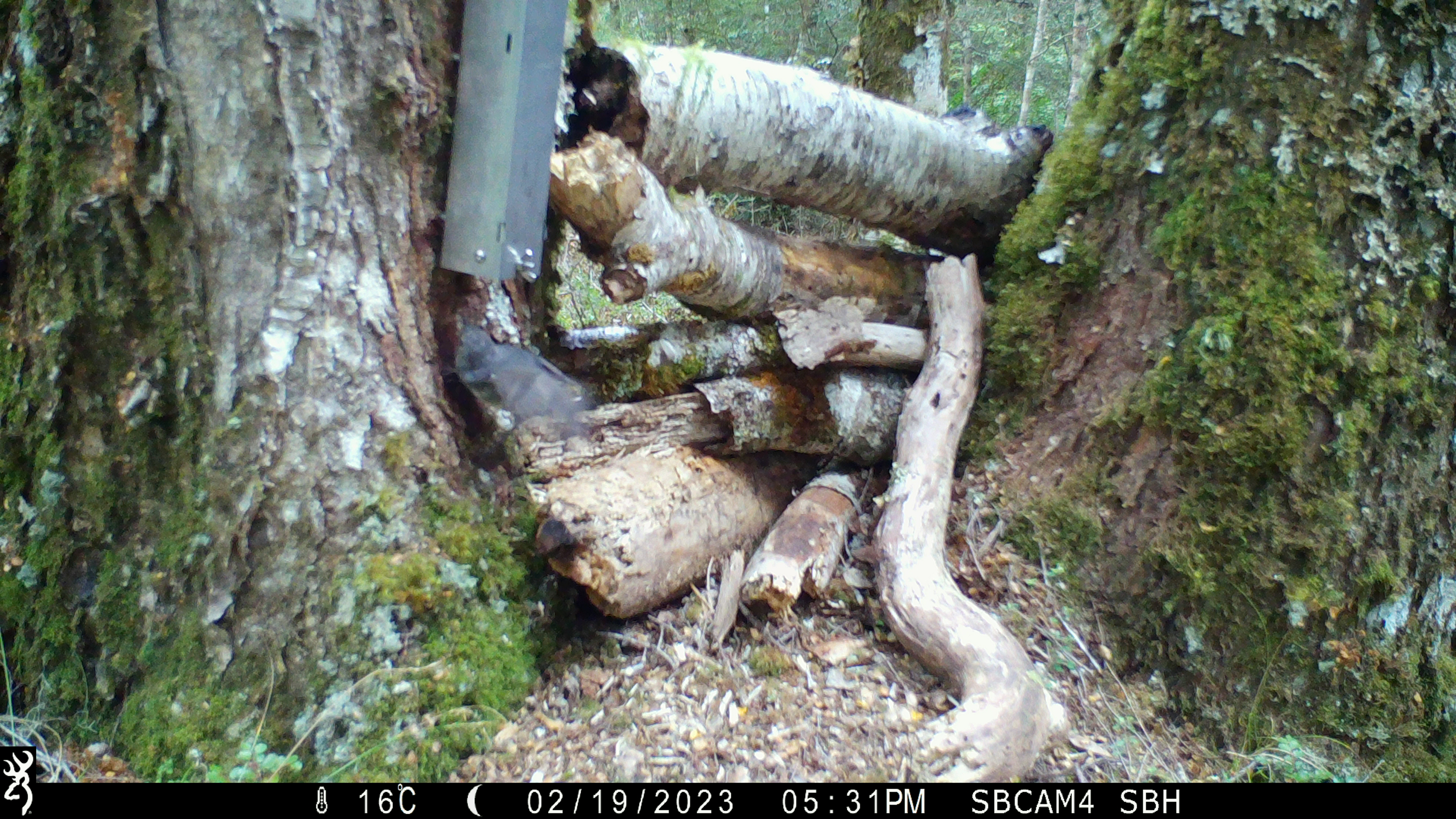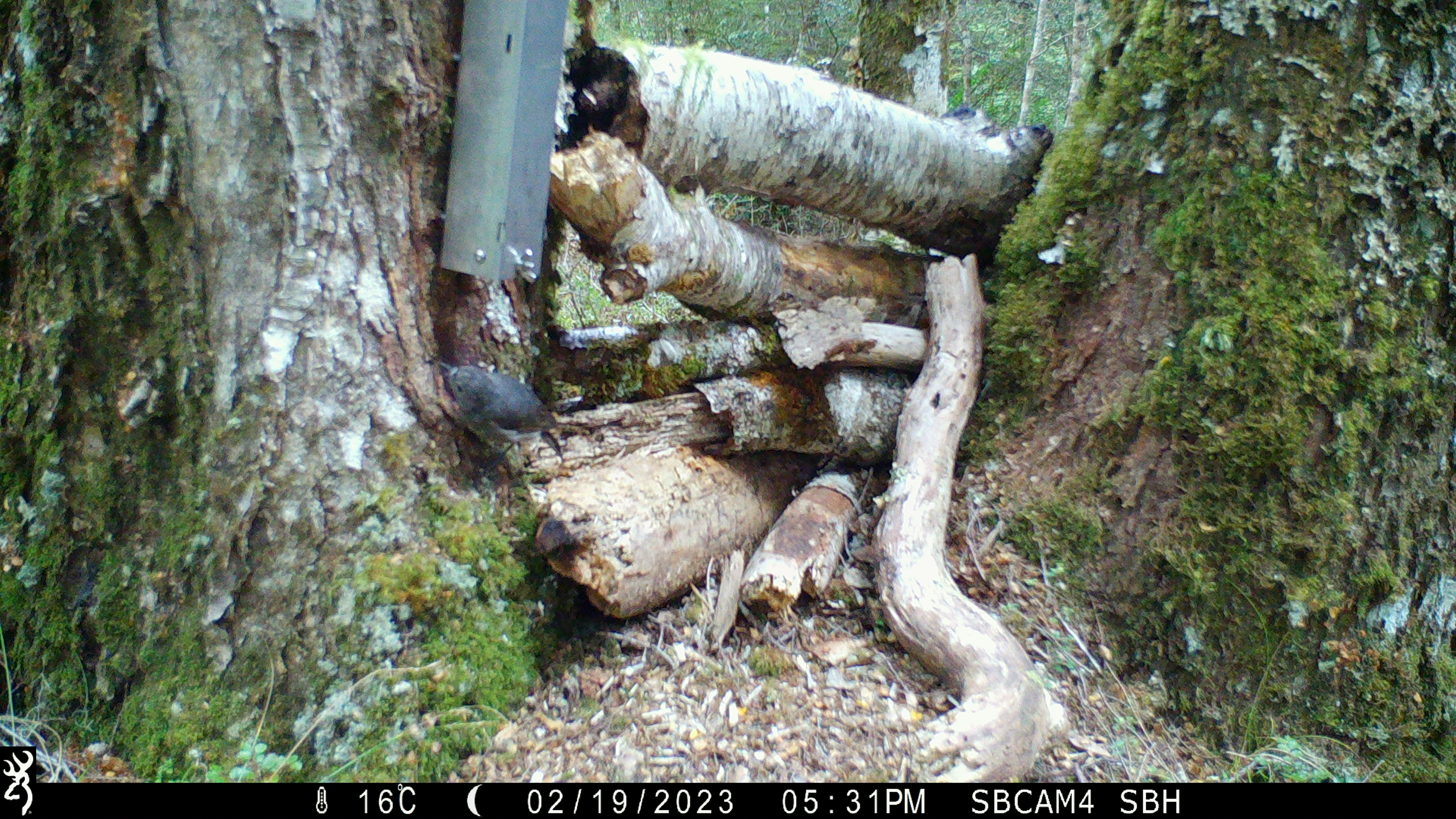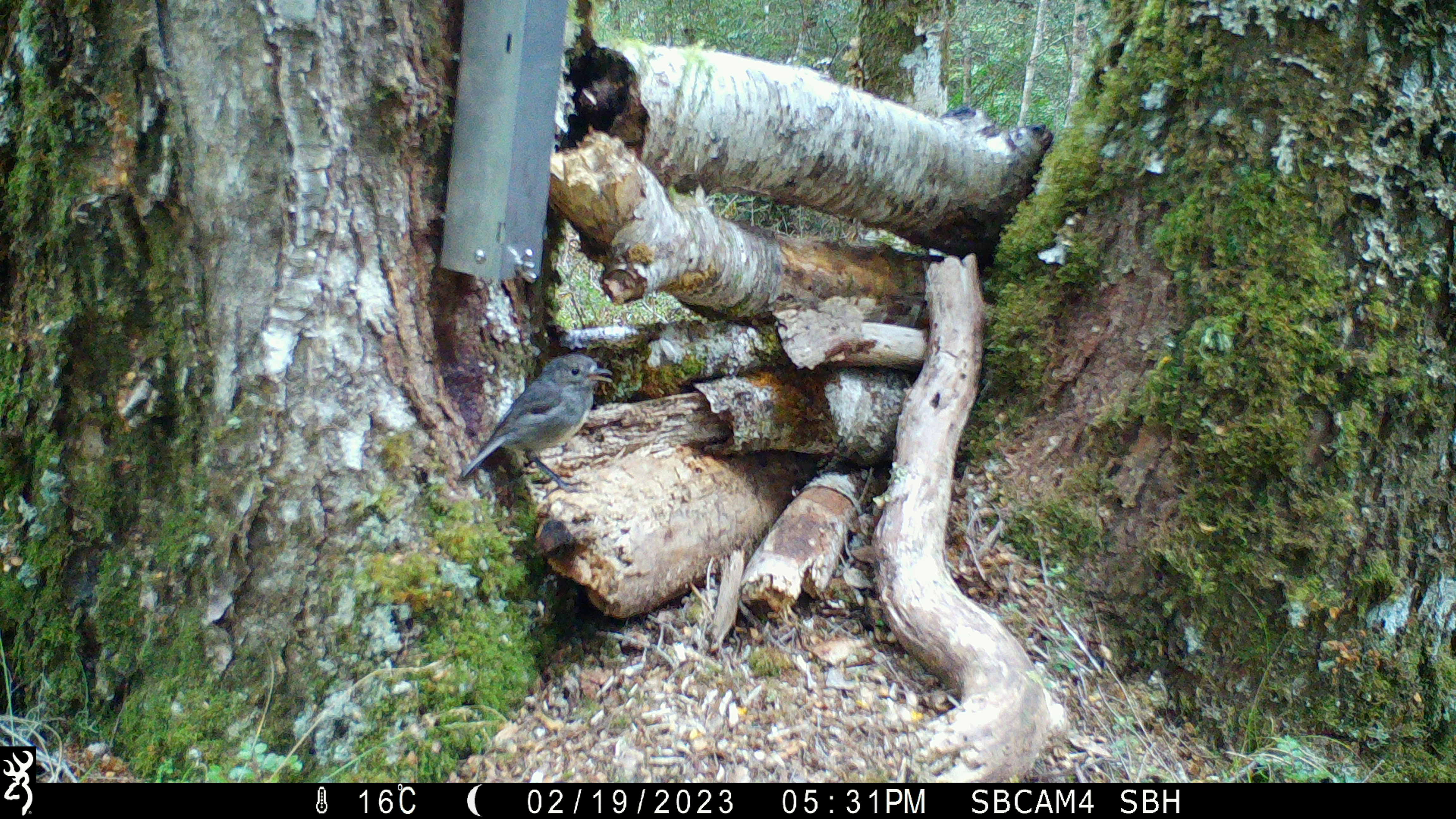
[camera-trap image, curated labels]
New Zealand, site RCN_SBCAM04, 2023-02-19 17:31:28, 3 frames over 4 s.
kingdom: Animalia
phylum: Chordata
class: Aves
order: Passeriformes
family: Petroicidae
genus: Petroica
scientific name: Petroica australis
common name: new zealand robin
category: robin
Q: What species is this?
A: Robin (new zealand robin) (Petroica australis).